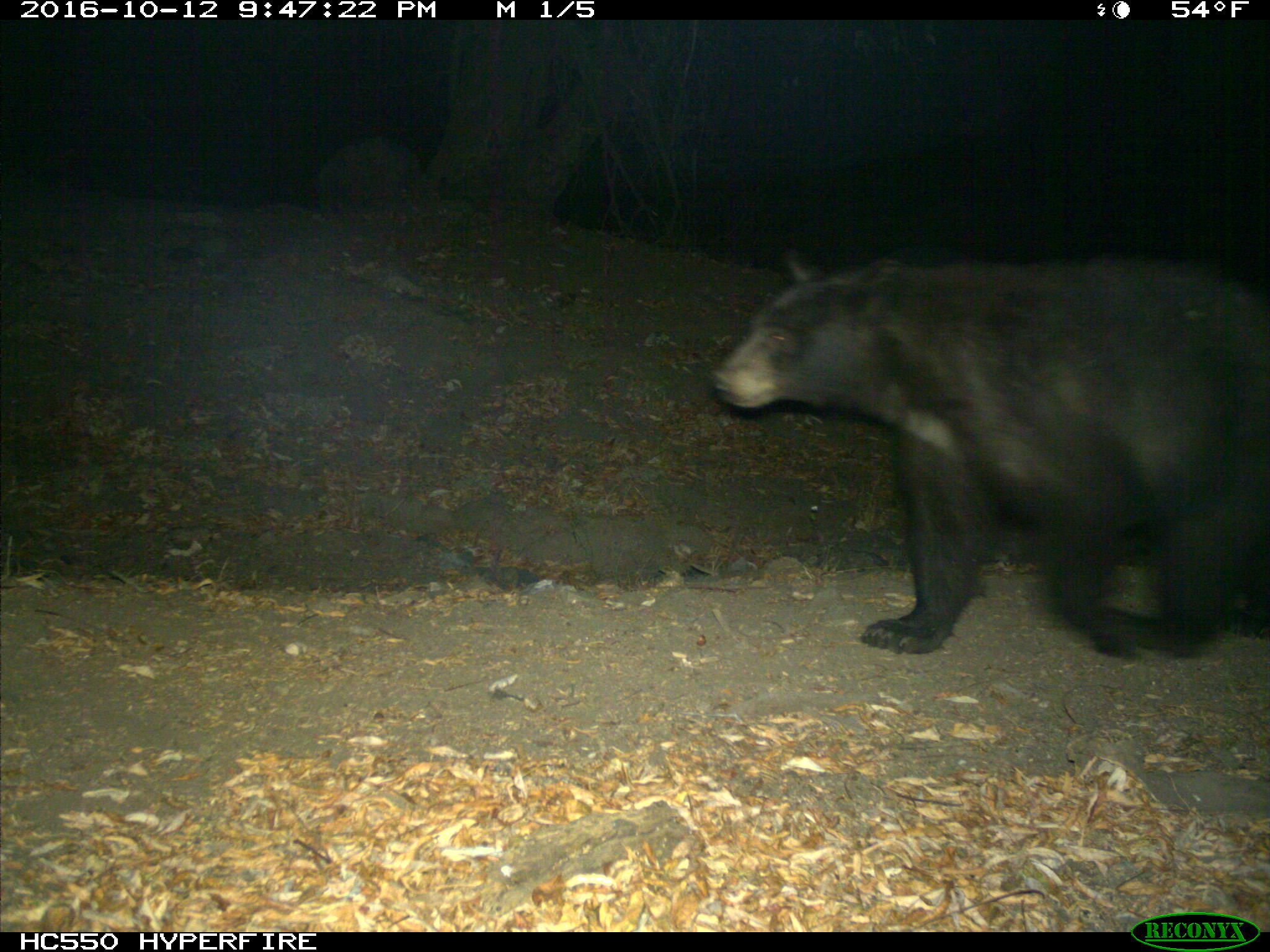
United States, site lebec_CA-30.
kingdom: Animalia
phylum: Chordata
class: Mammalia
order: Carnivora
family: Ursidae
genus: Ursus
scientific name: Ursus americanus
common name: american black bear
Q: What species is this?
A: Ursus americanus (american black bear).